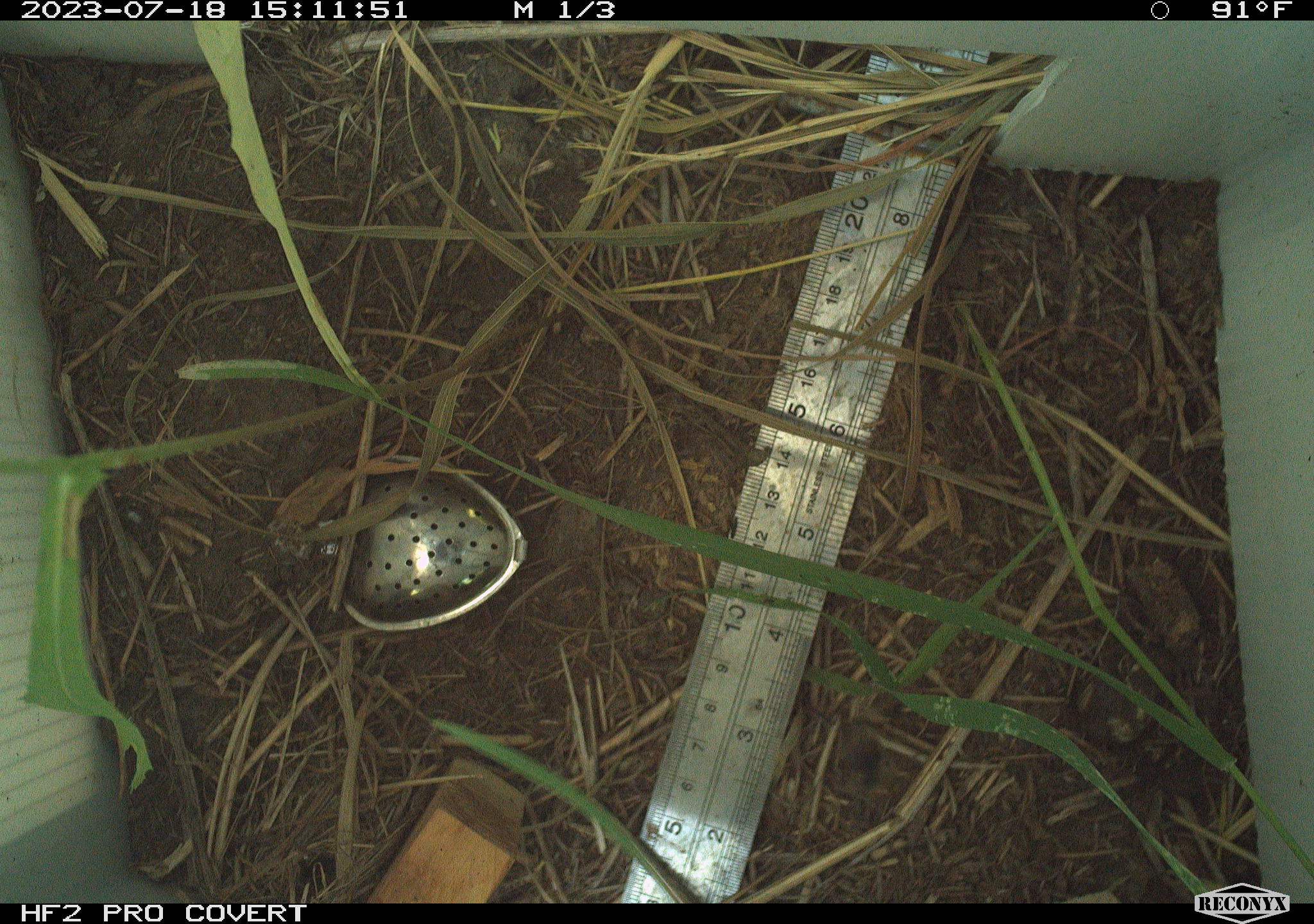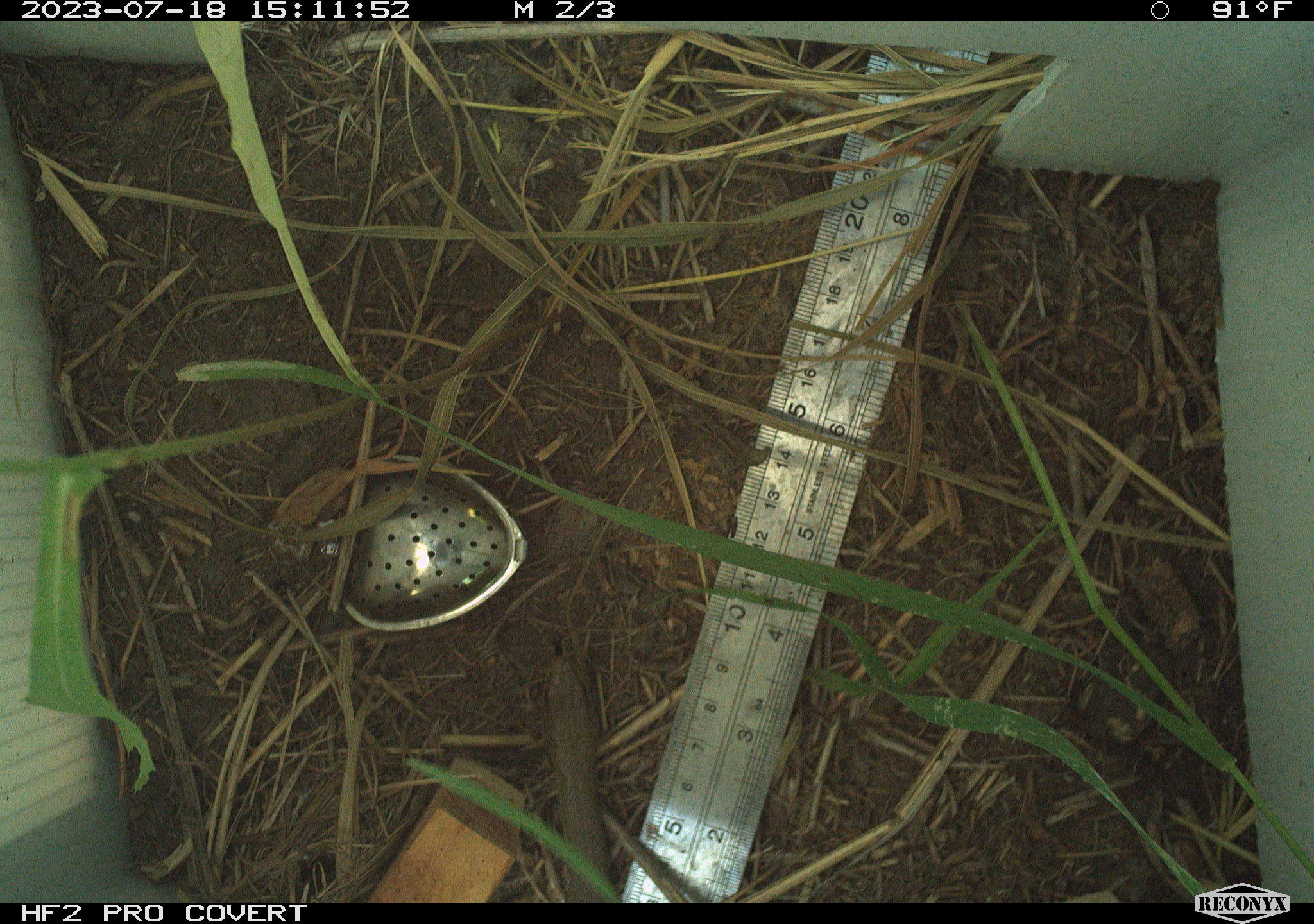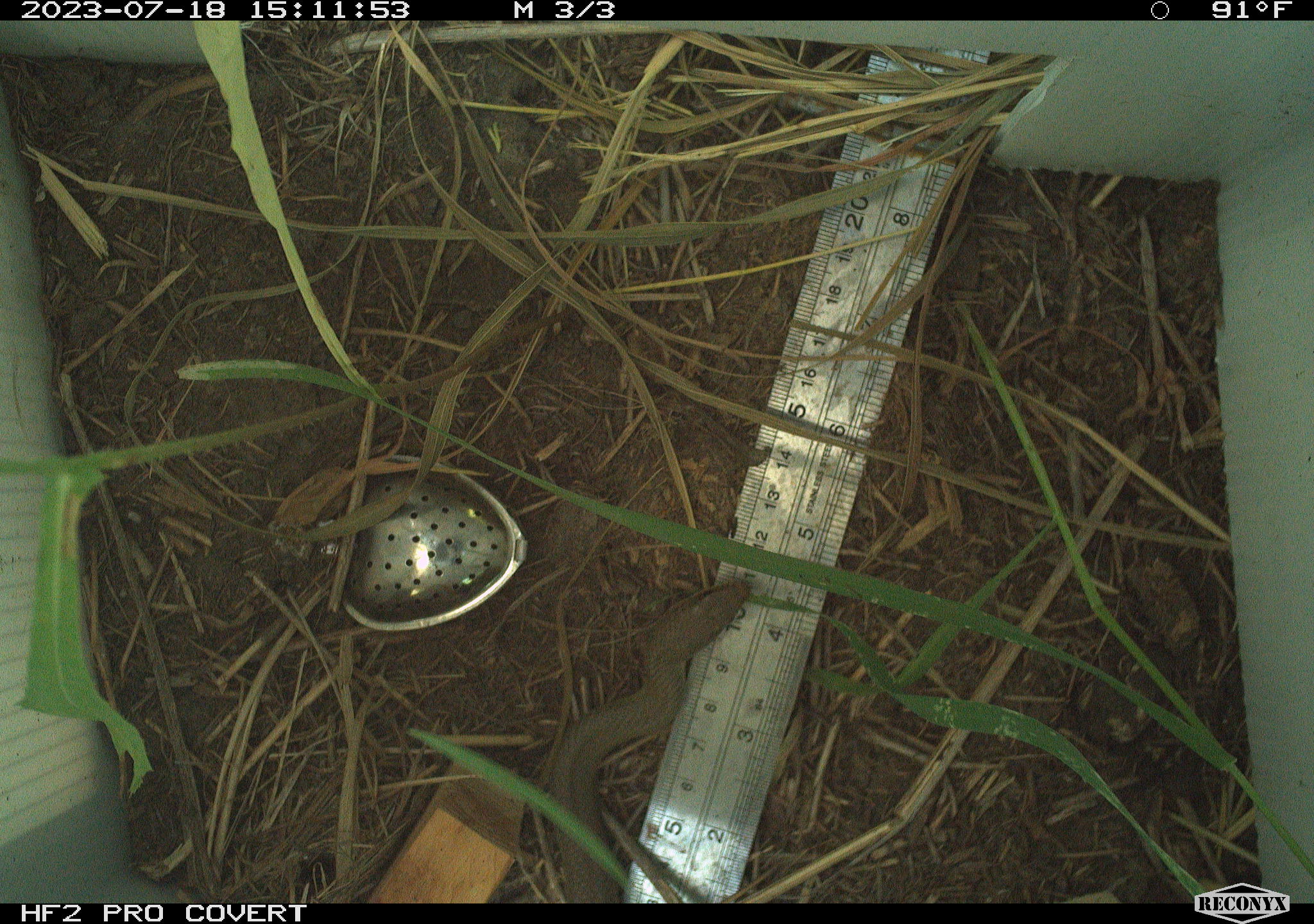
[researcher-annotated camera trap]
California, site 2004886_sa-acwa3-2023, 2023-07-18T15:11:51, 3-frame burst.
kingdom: Animalia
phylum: Chordata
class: Reptilia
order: Squamata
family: Colubridae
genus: Coluber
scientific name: Coluber constrictor mormon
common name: western yellow-bellied racer